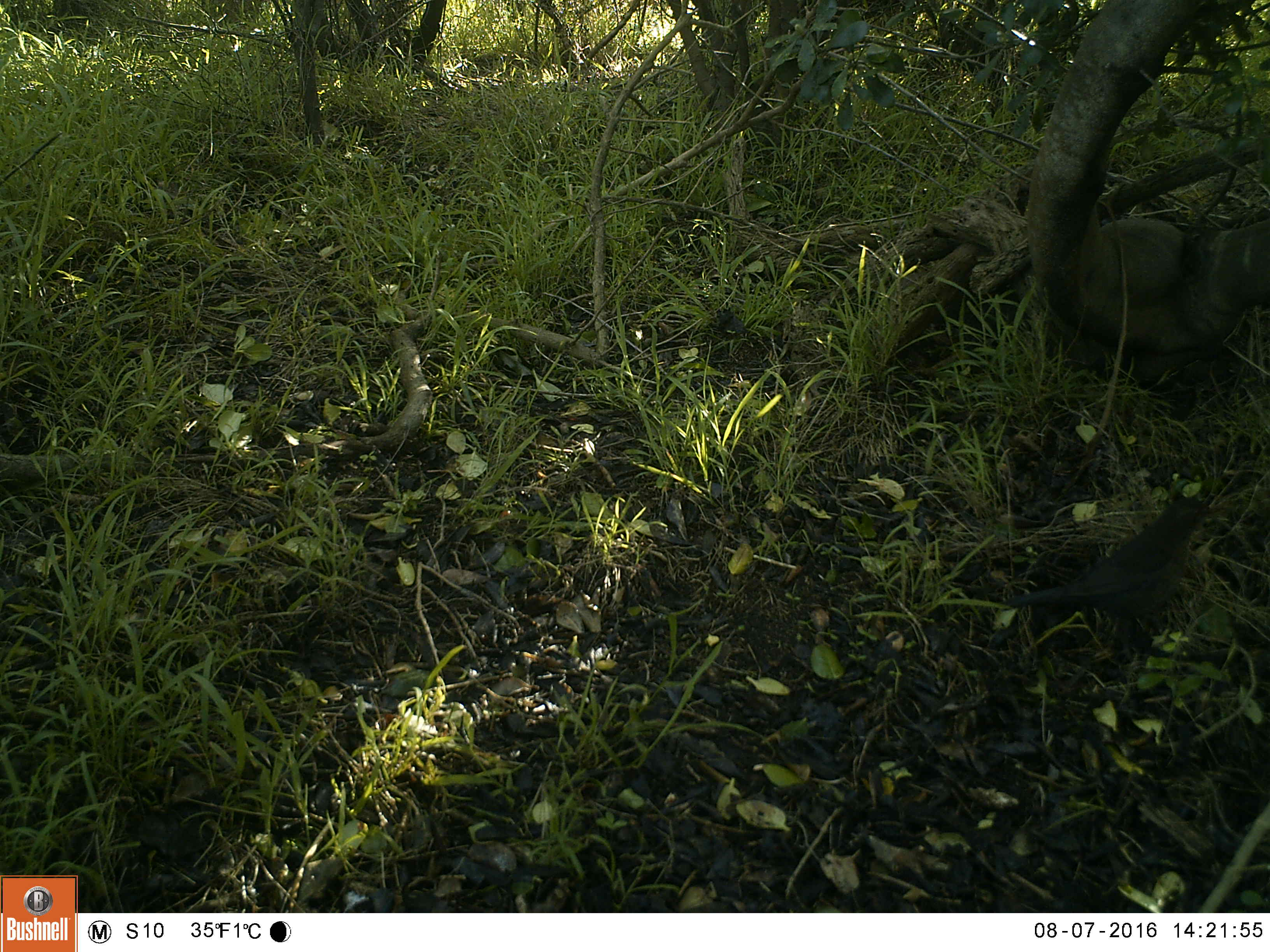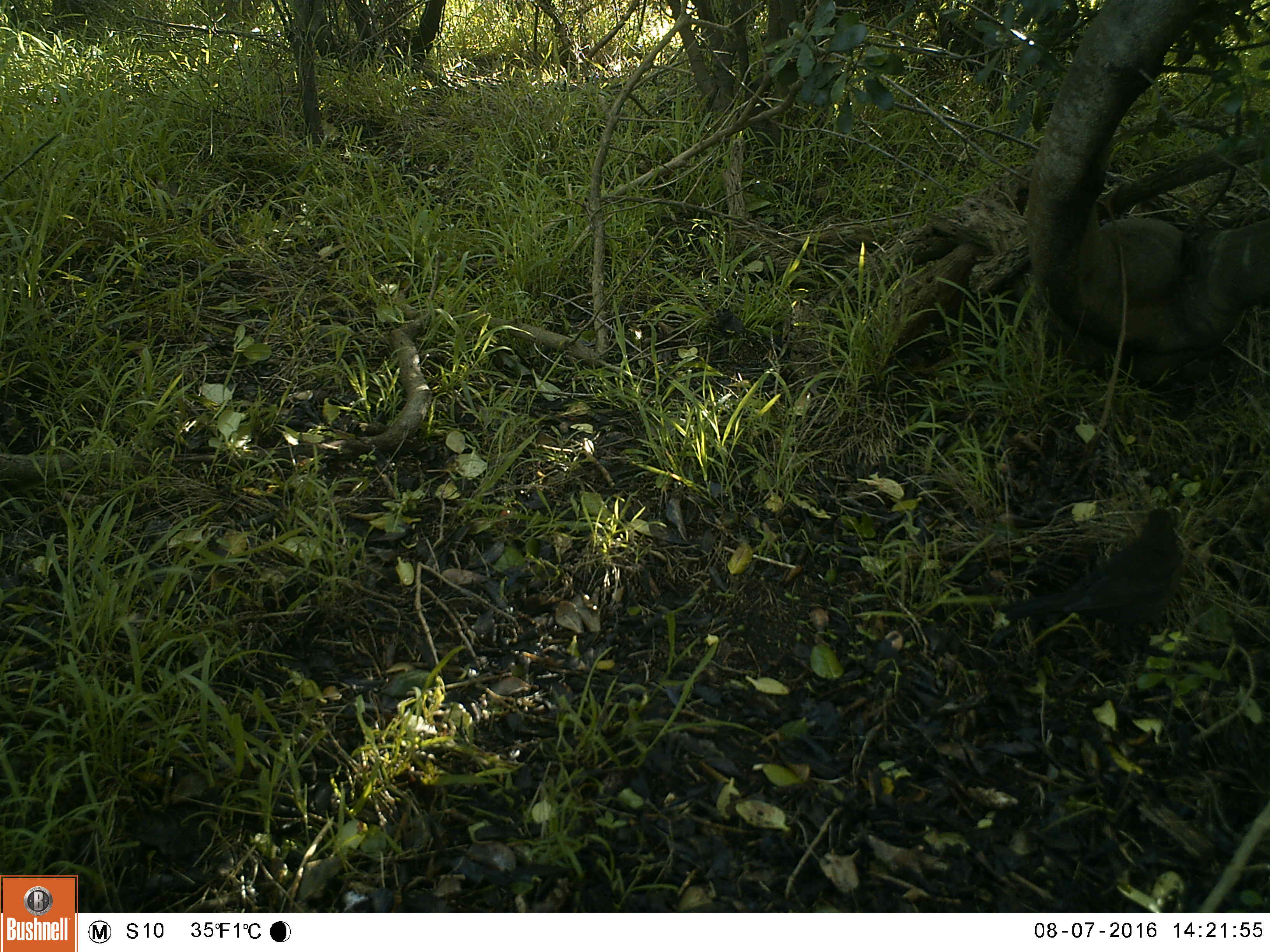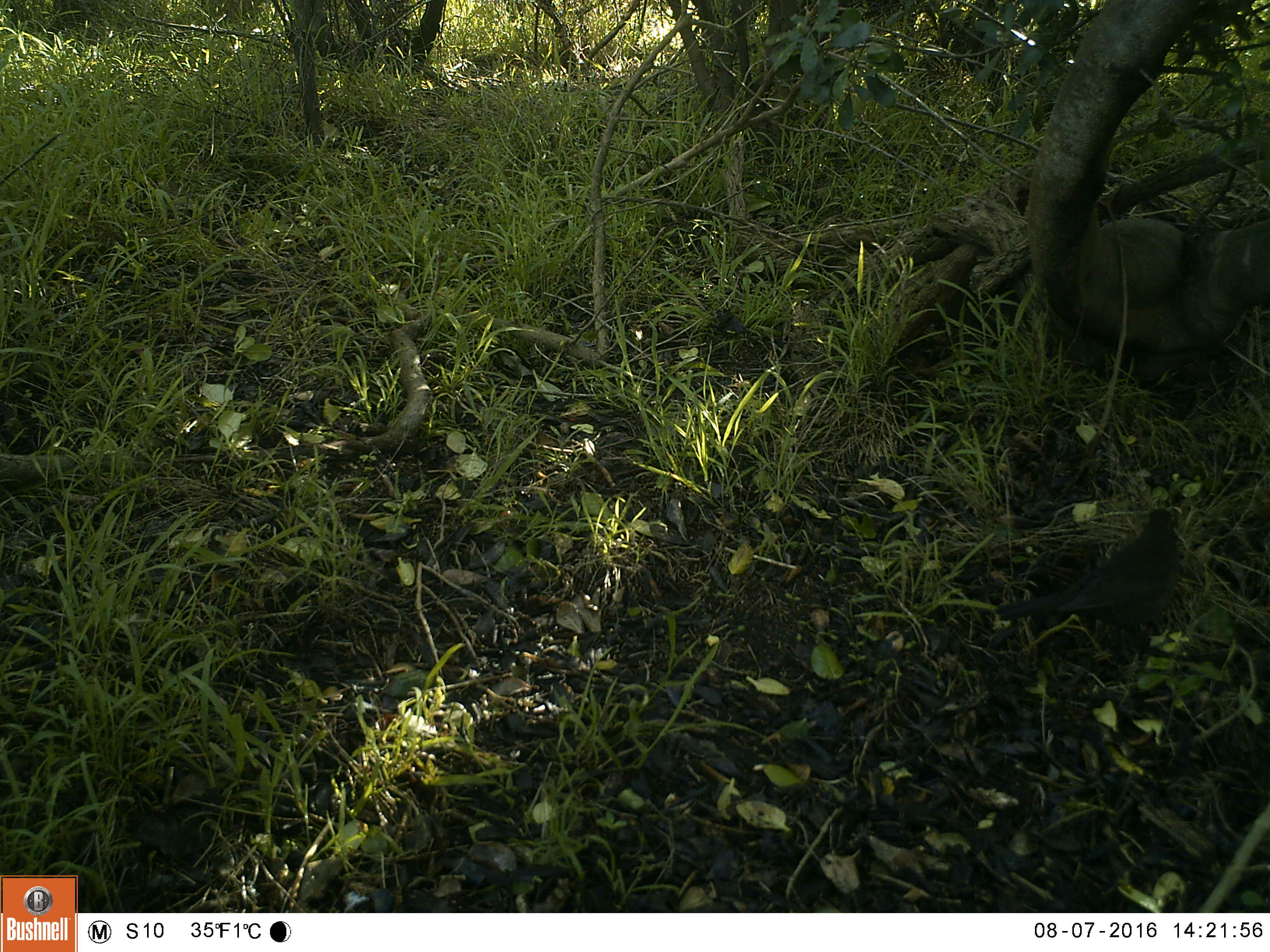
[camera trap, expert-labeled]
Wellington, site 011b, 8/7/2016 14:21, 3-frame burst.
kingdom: Animalia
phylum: Chordata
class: Aves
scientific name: Aves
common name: bird